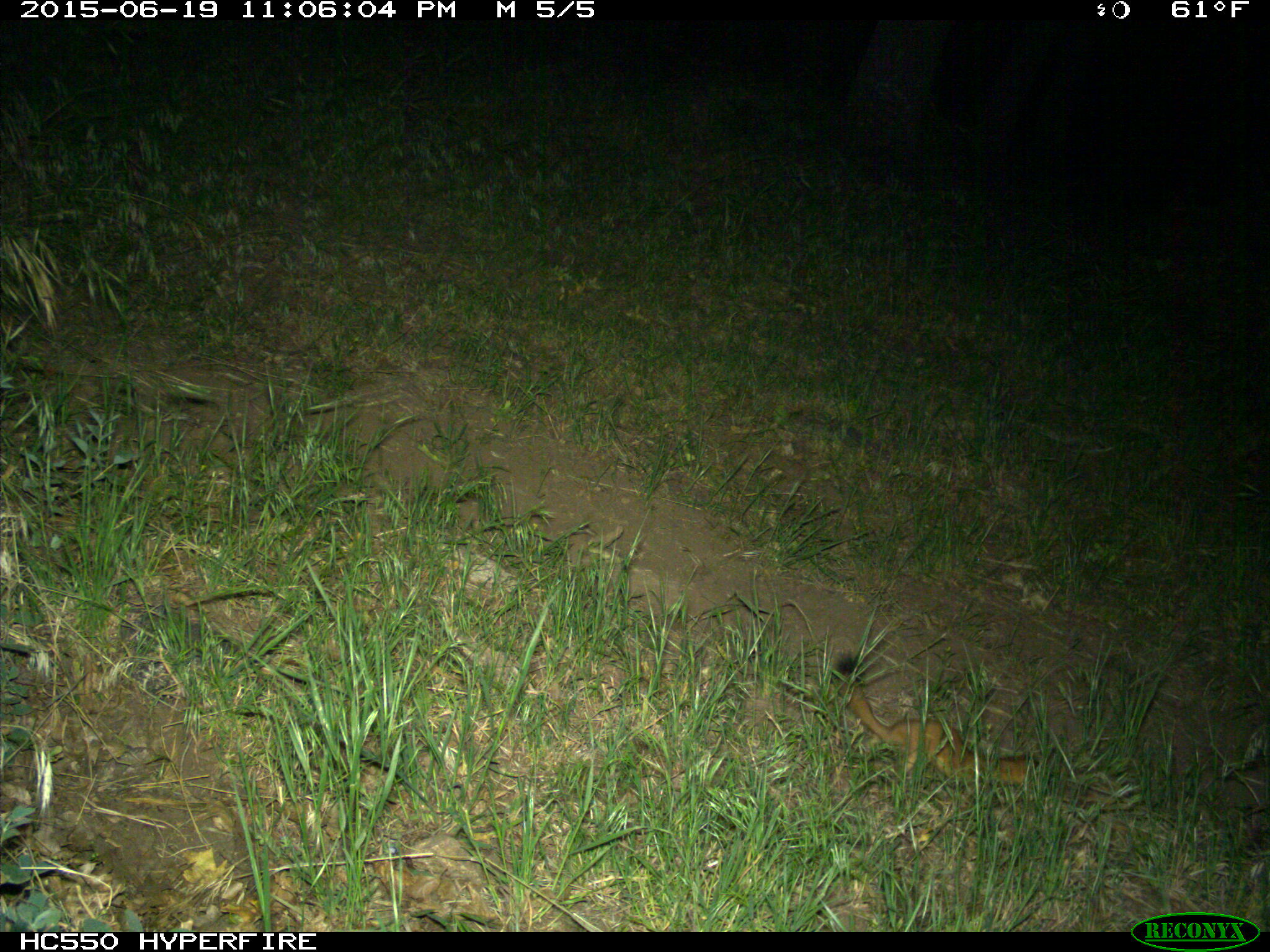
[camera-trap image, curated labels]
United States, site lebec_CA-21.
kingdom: Animalia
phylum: Chordata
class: Mammalia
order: Carnivora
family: Mustelidae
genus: Neogale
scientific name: Neogale frenata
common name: long-tailed weasel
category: mustela frenata